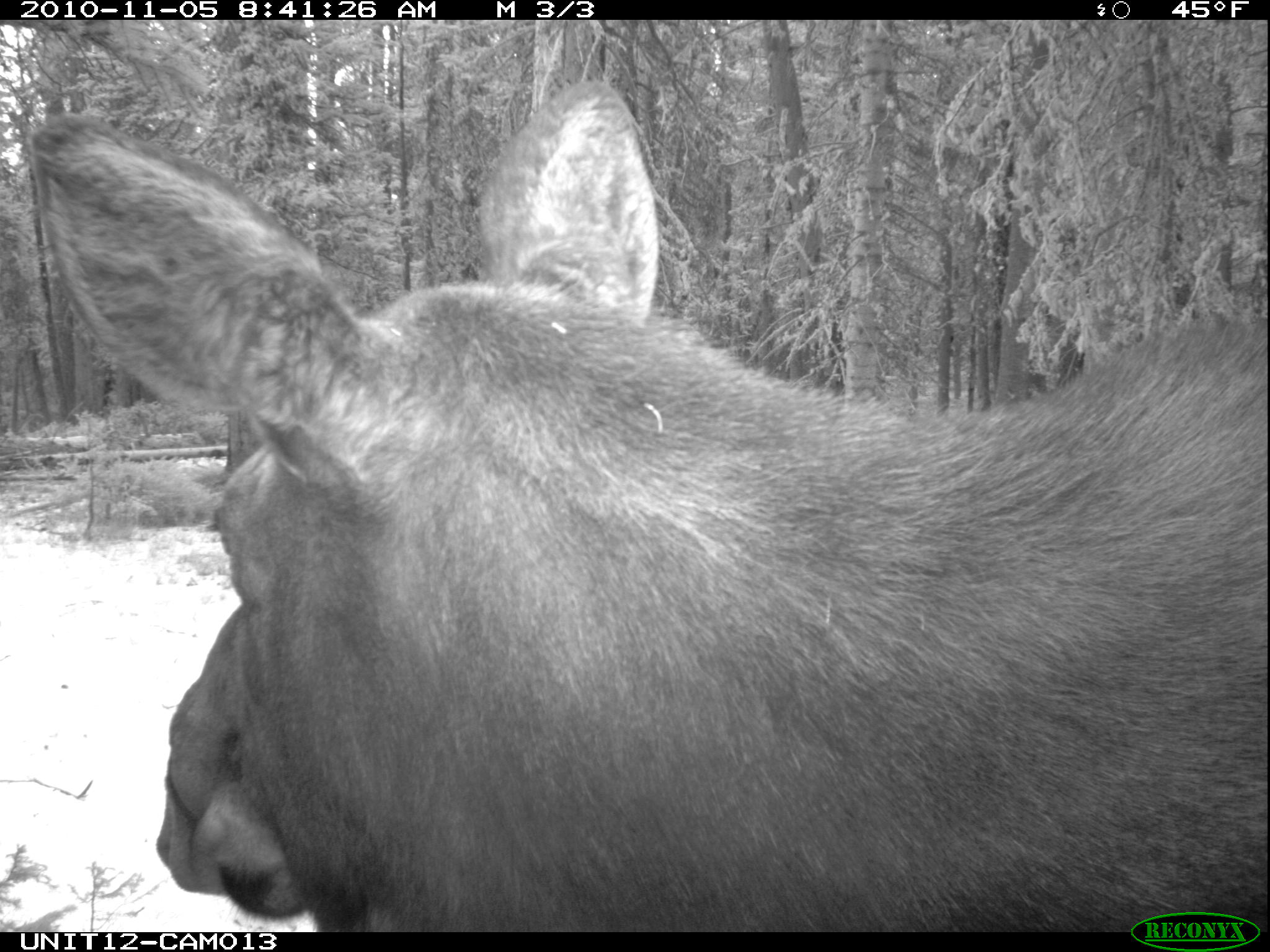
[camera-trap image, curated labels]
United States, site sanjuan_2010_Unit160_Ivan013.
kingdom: Animalia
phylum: Chordata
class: Mammalia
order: Artiodactyla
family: Cervidae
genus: Alces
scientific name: Alces alces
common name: moose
Alces alces (moose).